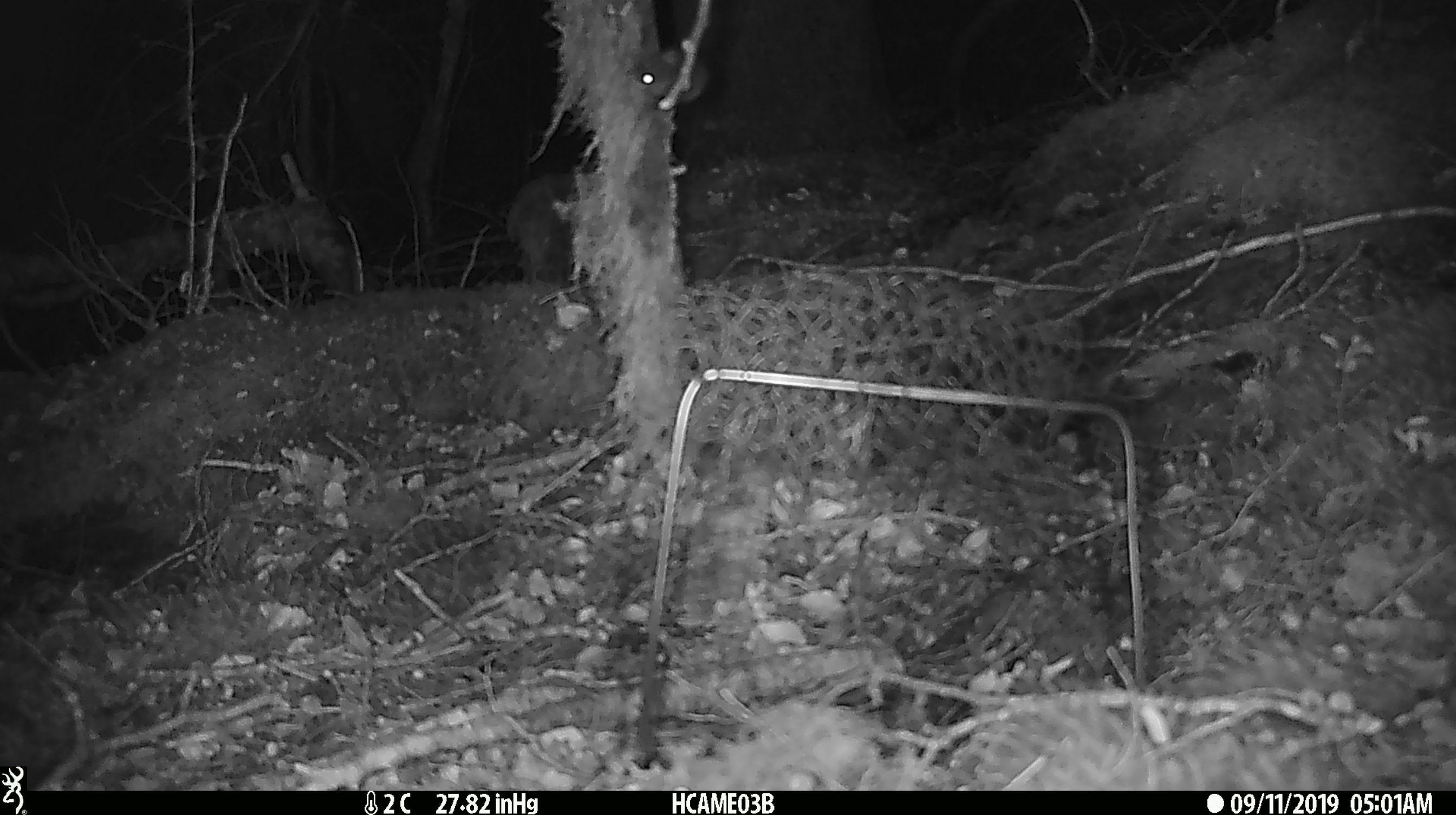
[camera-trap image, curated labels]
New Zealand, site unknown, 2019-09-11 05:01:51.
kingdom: Animalia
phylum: Chordata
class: Mammalia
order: Rodentia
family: Muridae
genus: Mus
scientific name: Mus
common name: mouse